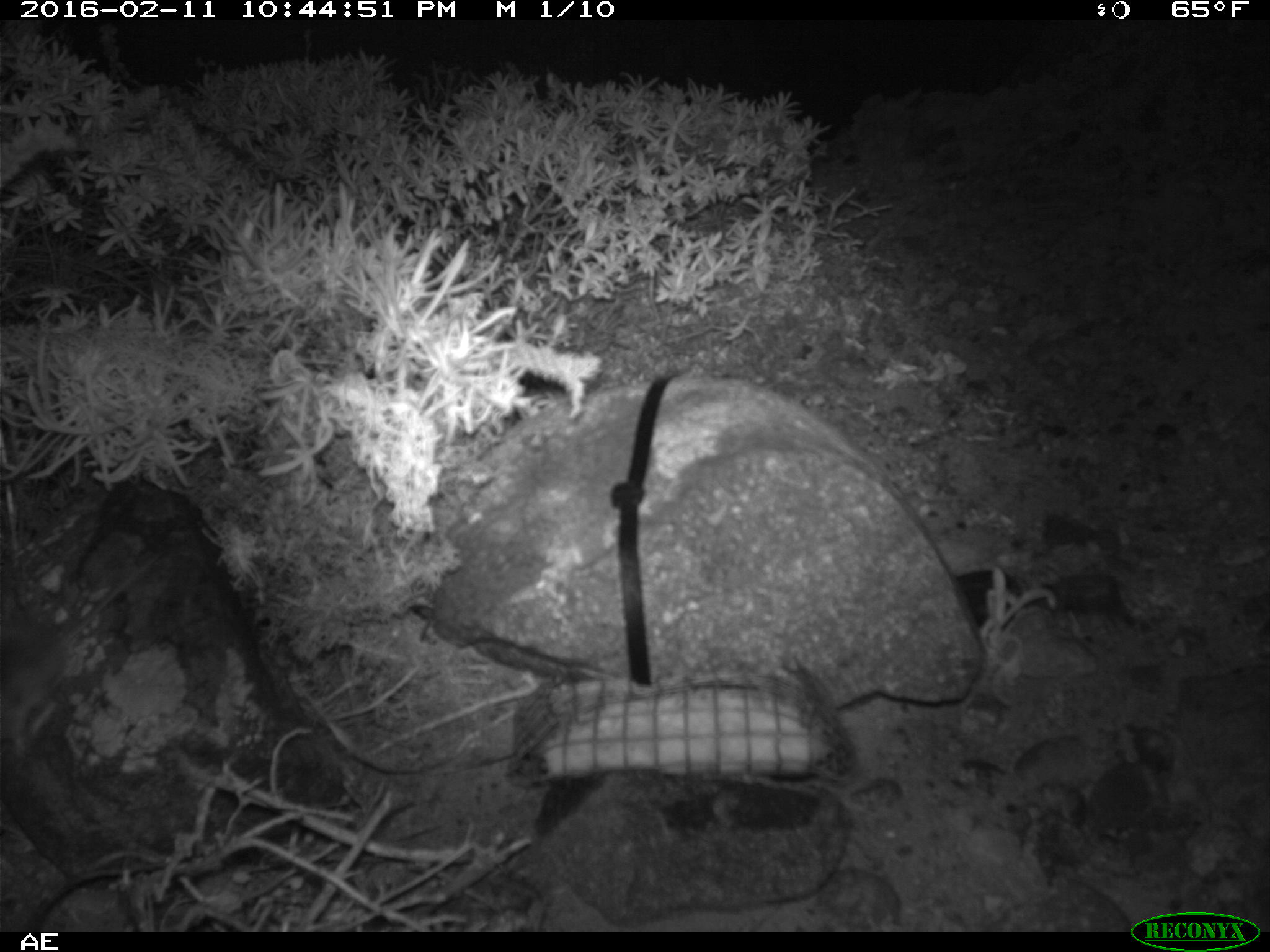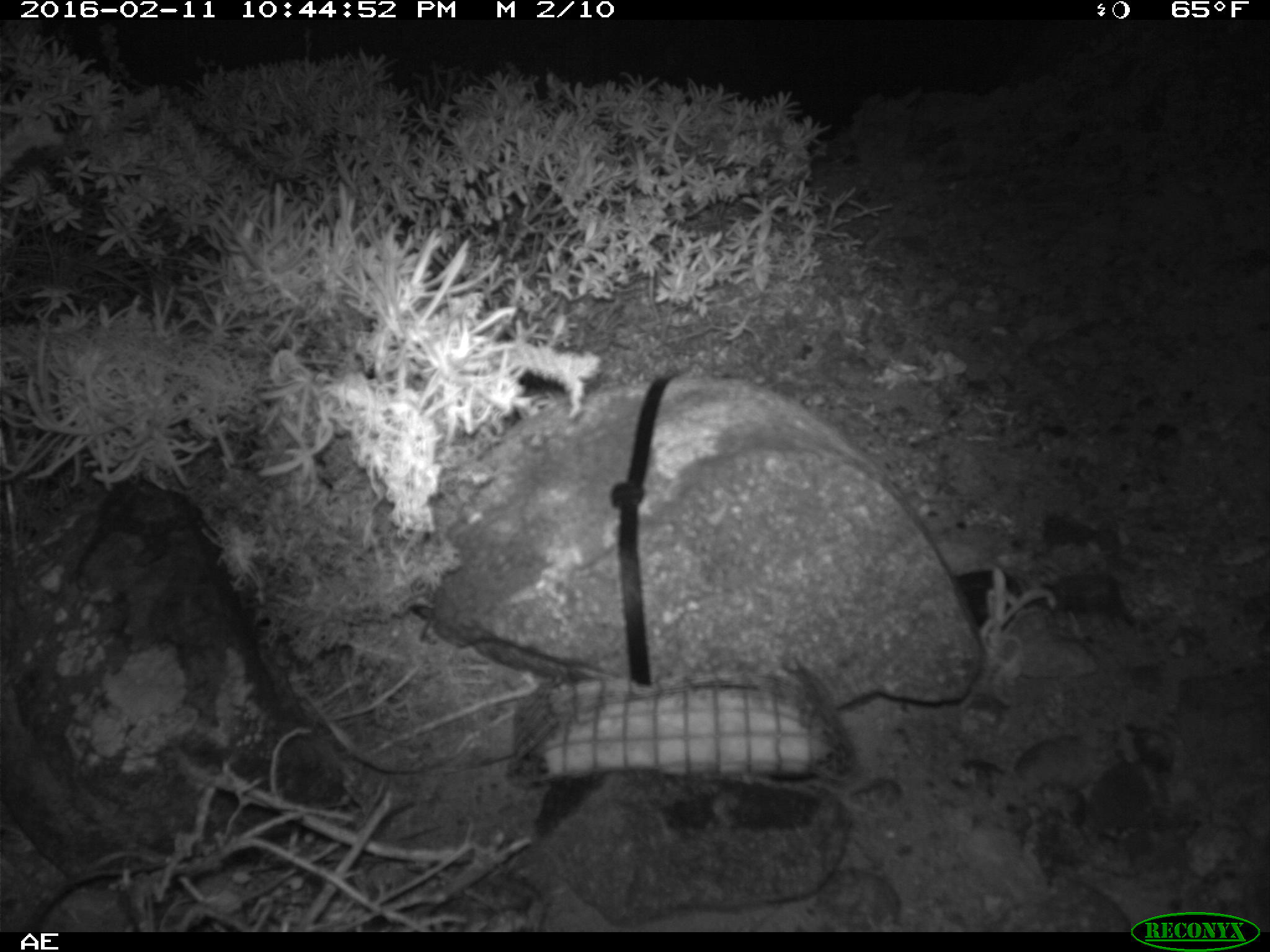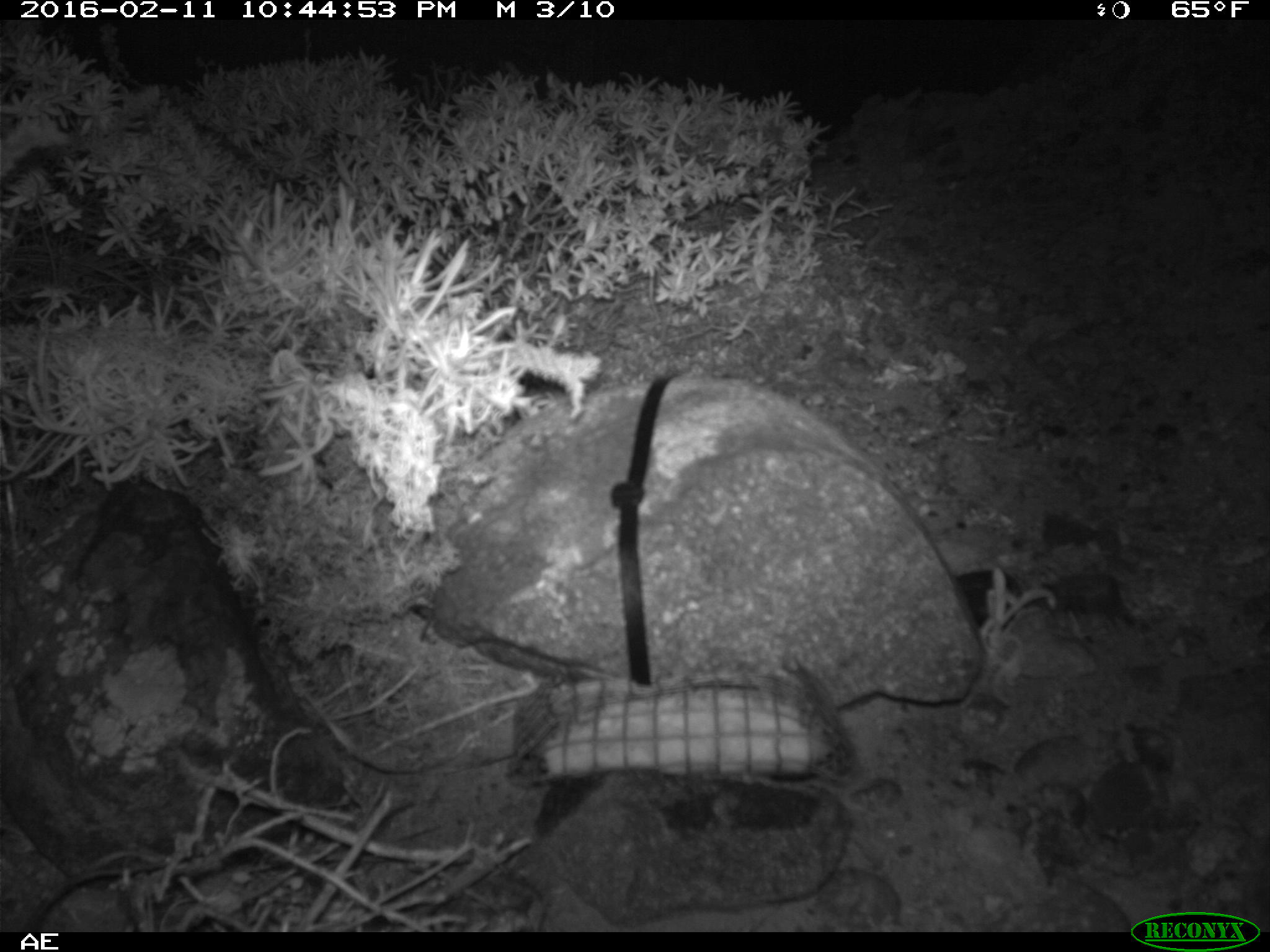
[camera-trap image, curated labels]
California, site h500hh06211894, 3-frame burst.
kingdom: Animalia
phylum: Chordata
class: Mammalia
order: Rodentia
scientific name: Rodentia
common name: rodent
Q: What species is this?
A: Rodent (Rodentia).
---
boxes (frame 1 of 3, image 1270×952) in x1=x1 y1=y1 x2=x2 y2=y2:
rodent: x1=0 y1=553 x2=159 y2=769